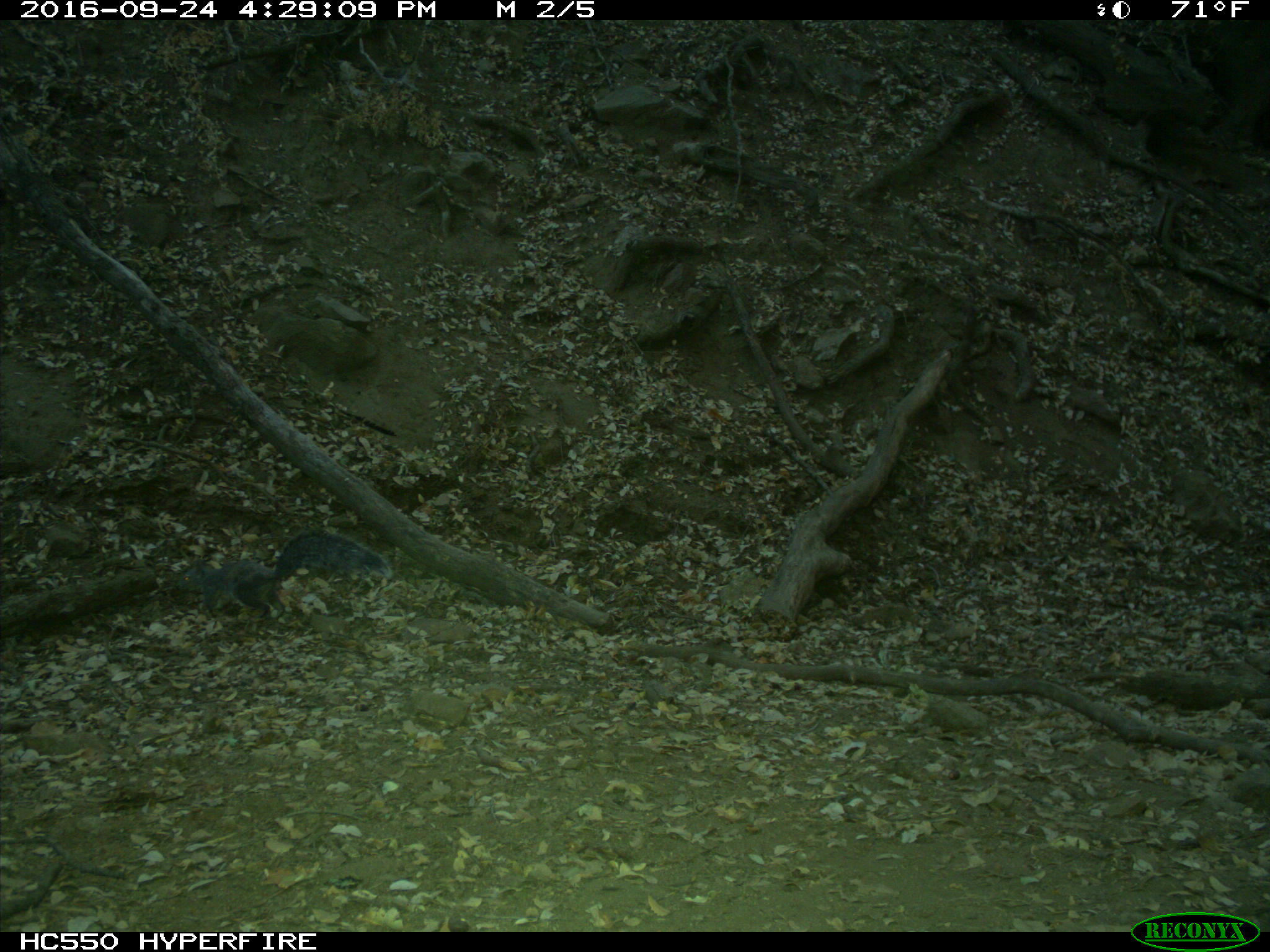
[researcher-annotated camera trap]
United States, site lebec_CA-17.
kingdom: Animalia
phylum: Chordata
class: Mammalia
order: Rodentia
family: Sciuridae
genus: Sciurus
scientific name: Sciurus carolinensis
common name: eastern gray squirrel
Sciurus carolinensis (eastern gray squirrel).